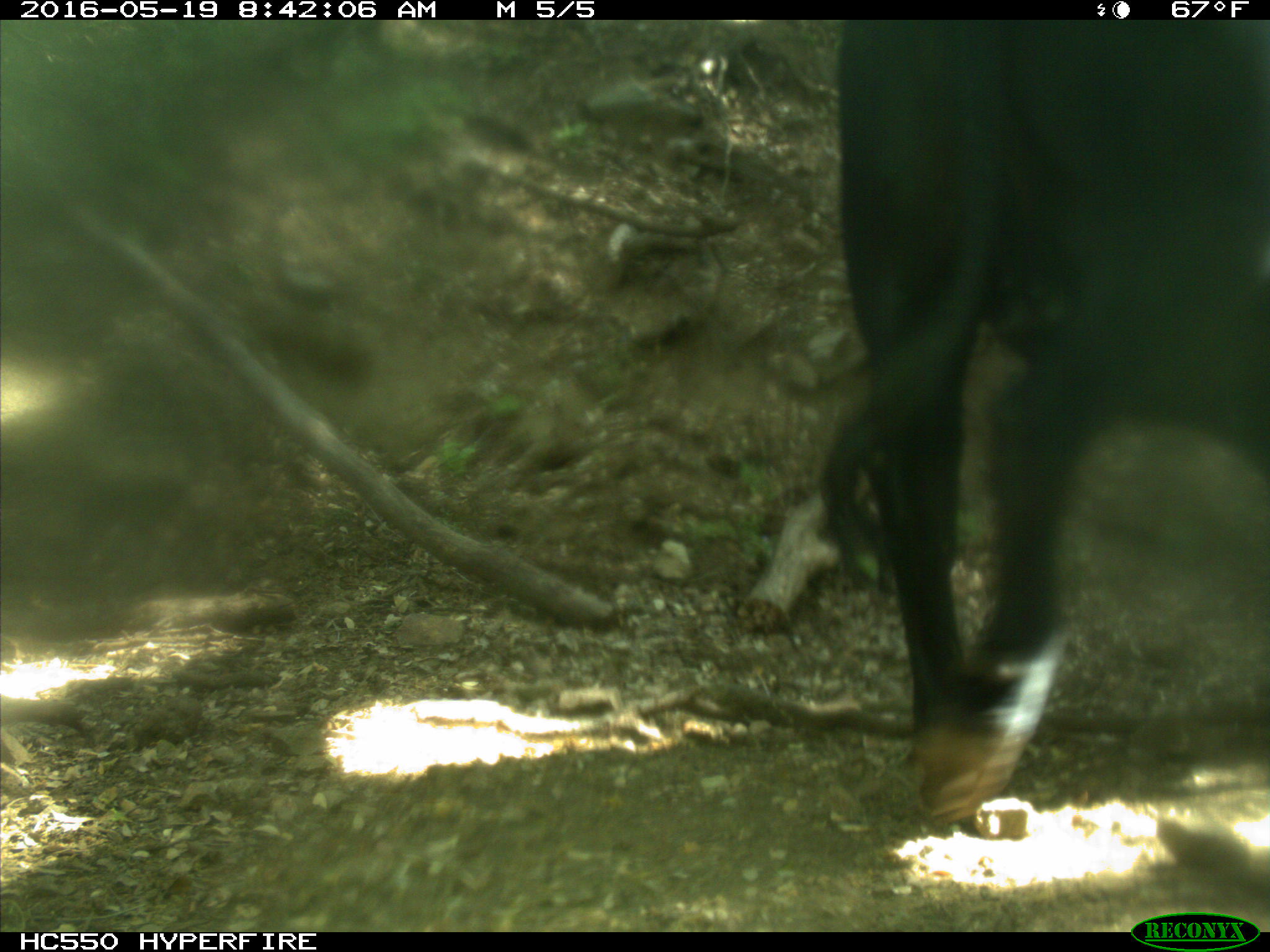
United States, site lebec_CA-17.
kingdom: Animalia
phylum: Chordata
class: Mammalia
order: Artiodactyla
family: Bovidae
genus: Bos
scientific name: Bos taurus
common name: domestic cow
Bos taurus (domestic cow).